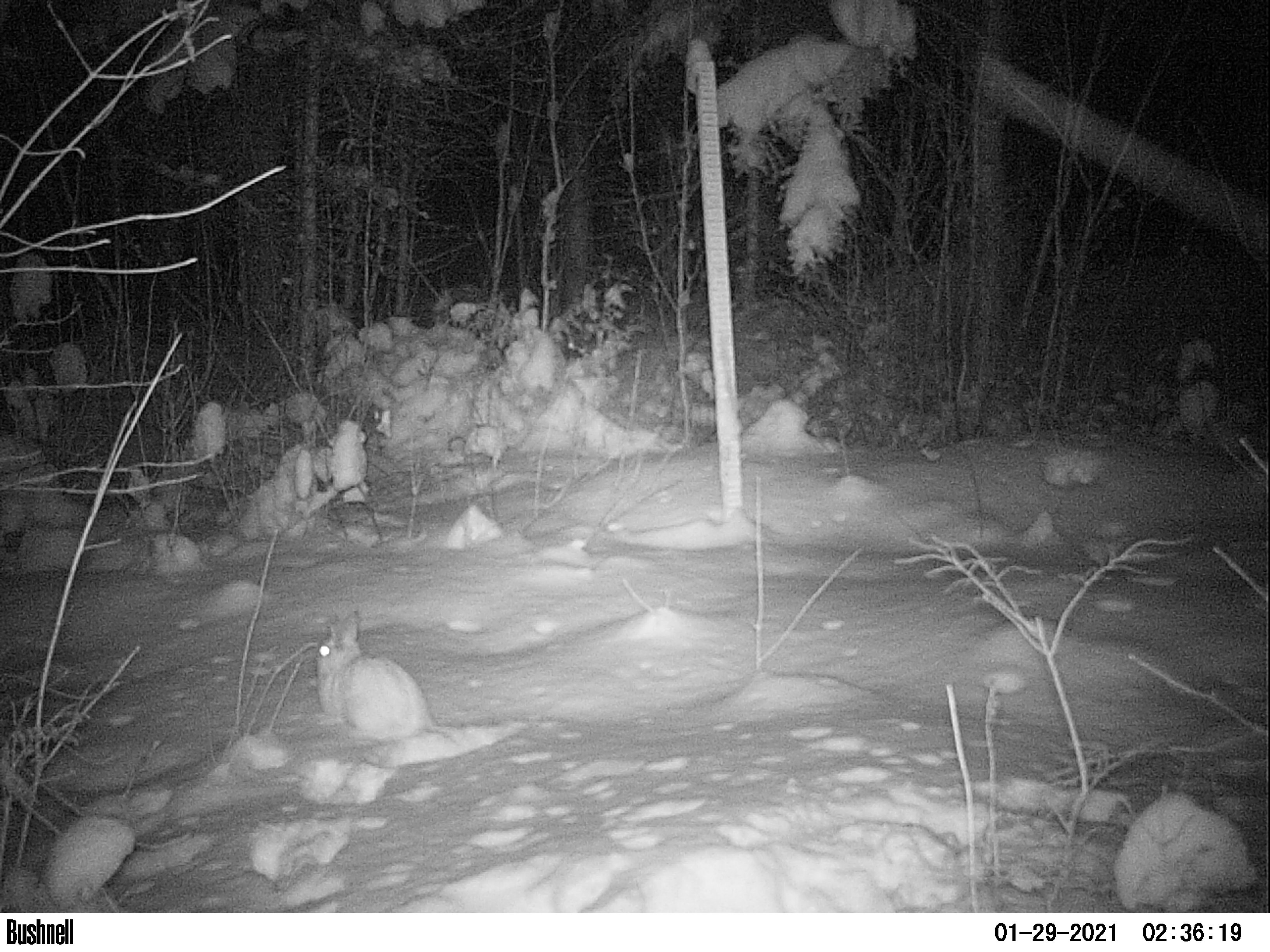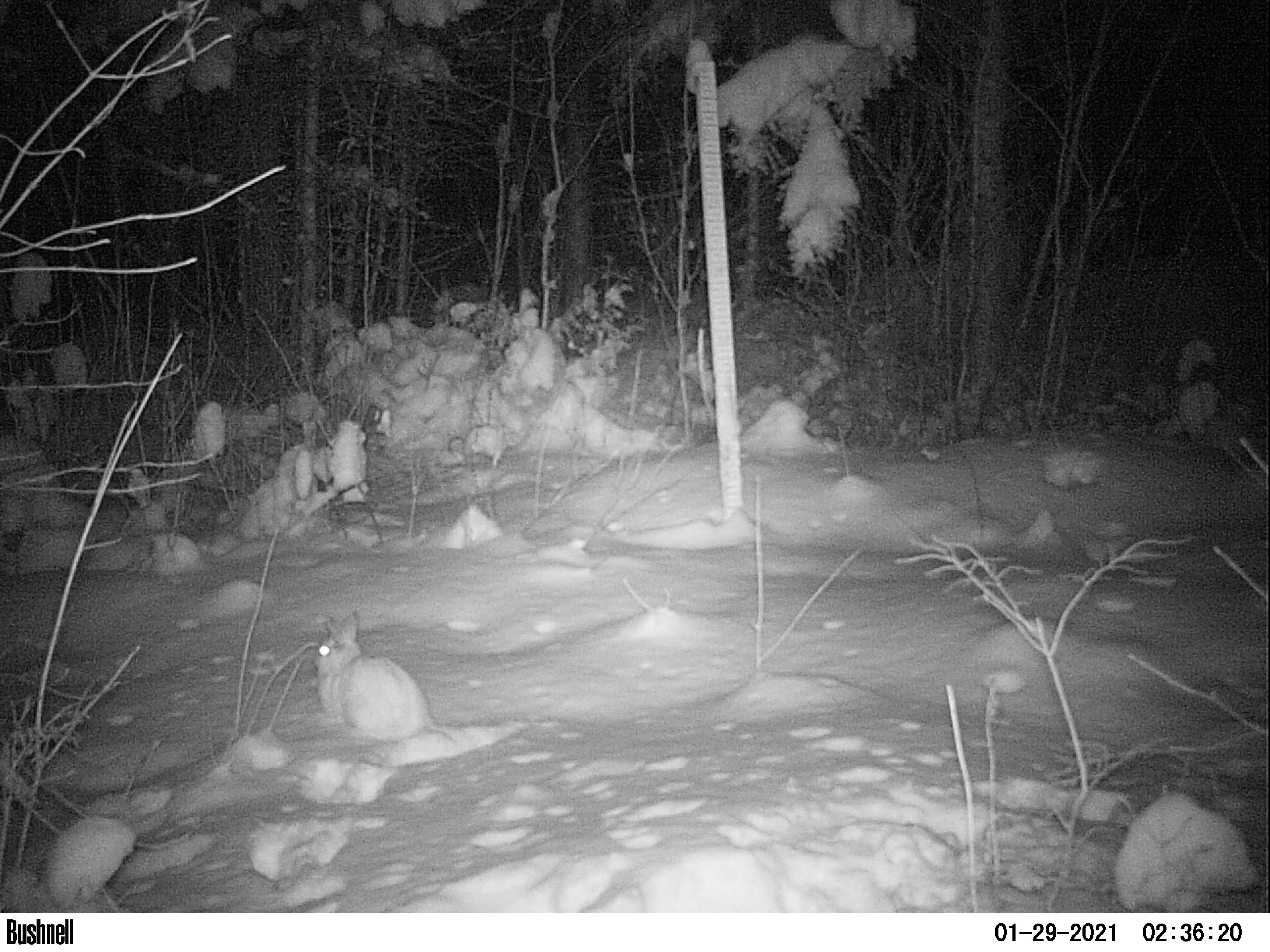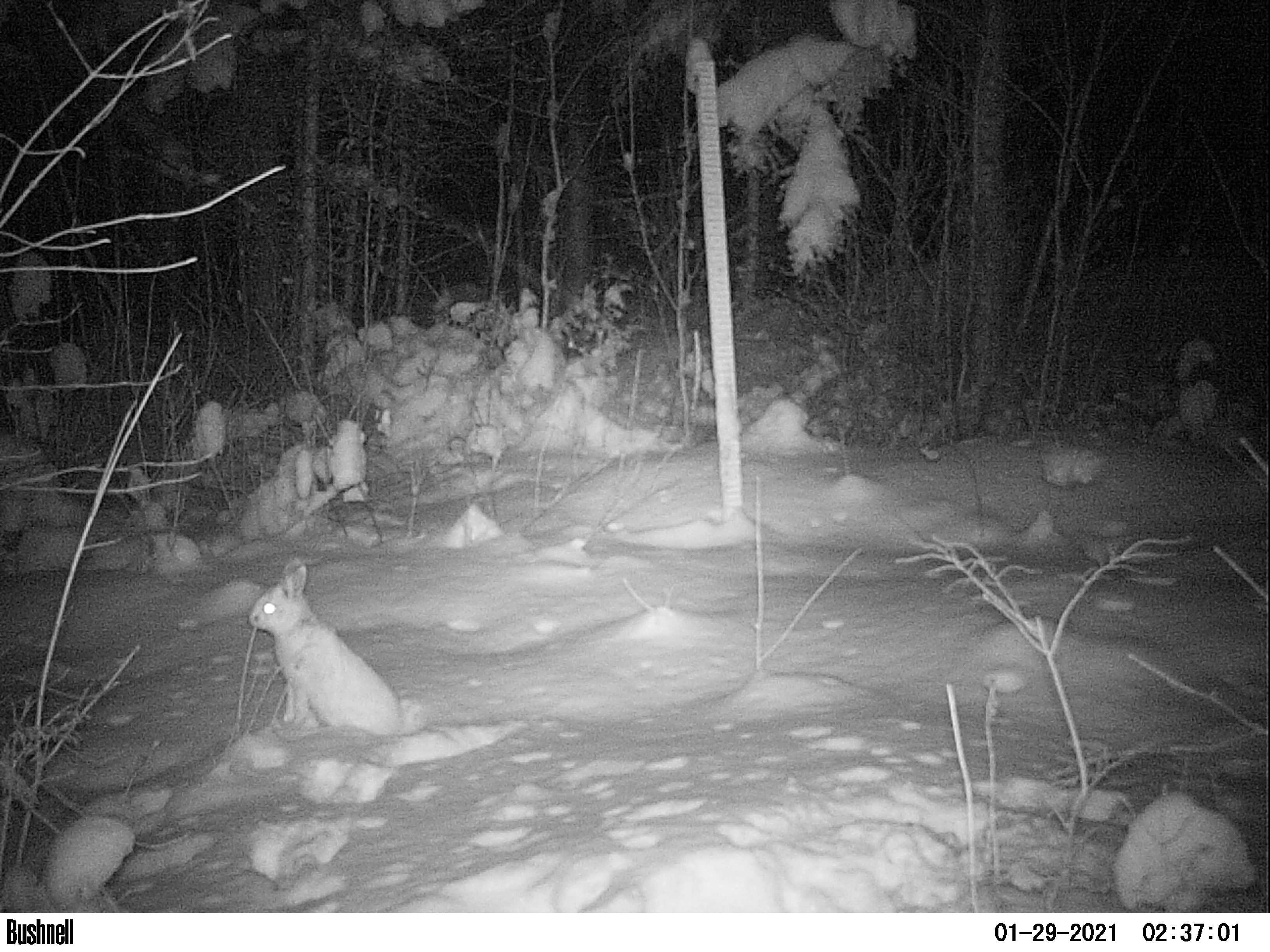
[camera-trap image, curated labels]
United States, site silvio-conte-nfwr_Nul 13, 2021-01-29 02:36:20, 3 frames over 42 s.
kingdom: Animalia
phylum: Chordata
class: Mammalia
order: Lagomorpha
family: Leporidae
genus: Lepus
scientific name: Lepus americanus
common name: snowshoe hare